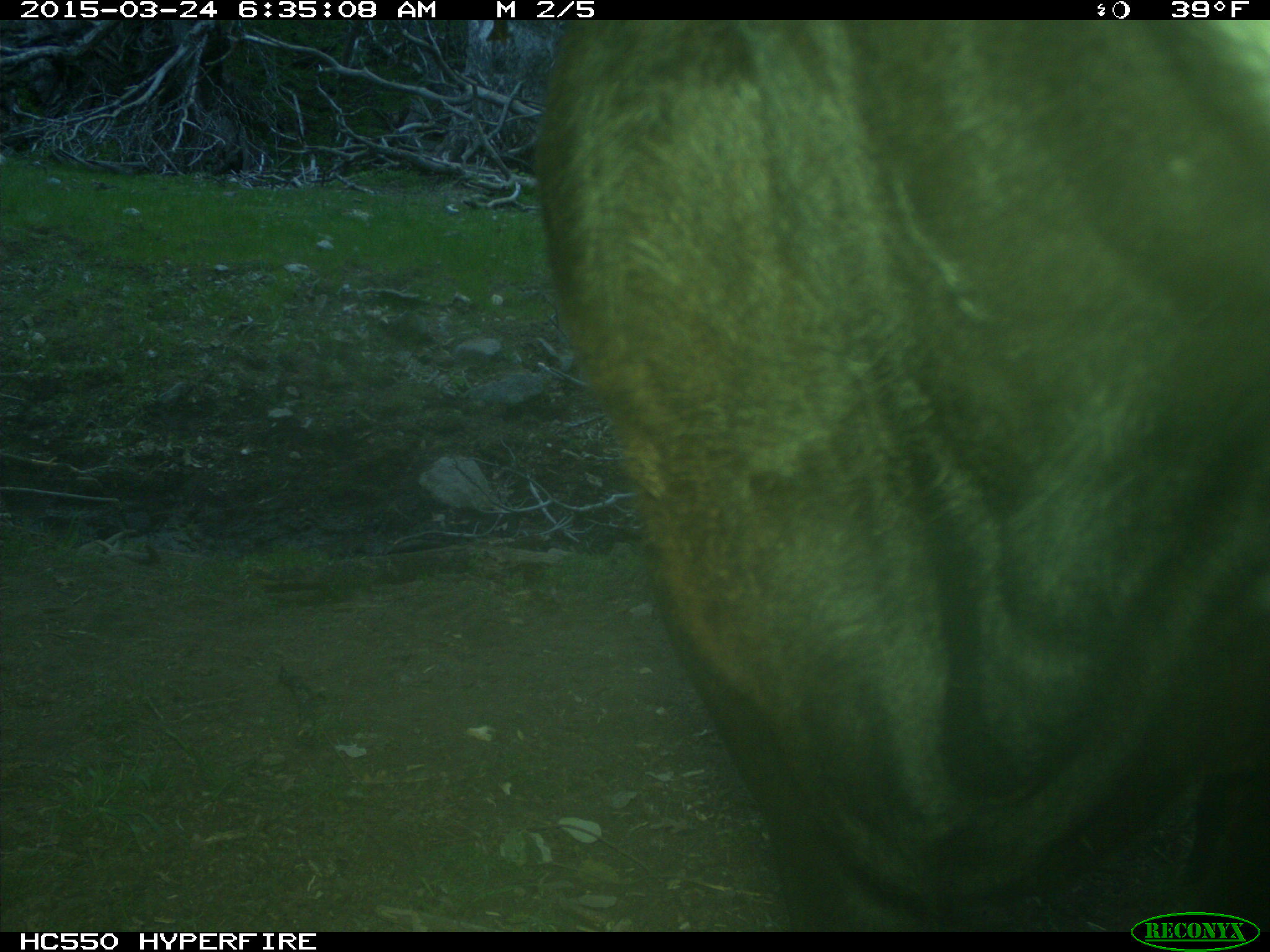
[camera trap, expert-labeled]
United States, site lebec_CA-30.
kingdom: Animalia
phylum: Chordata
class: Mammalia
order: Artiodactyla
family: Bovidae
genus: Bos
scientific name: Bos taurus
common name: domestic cow